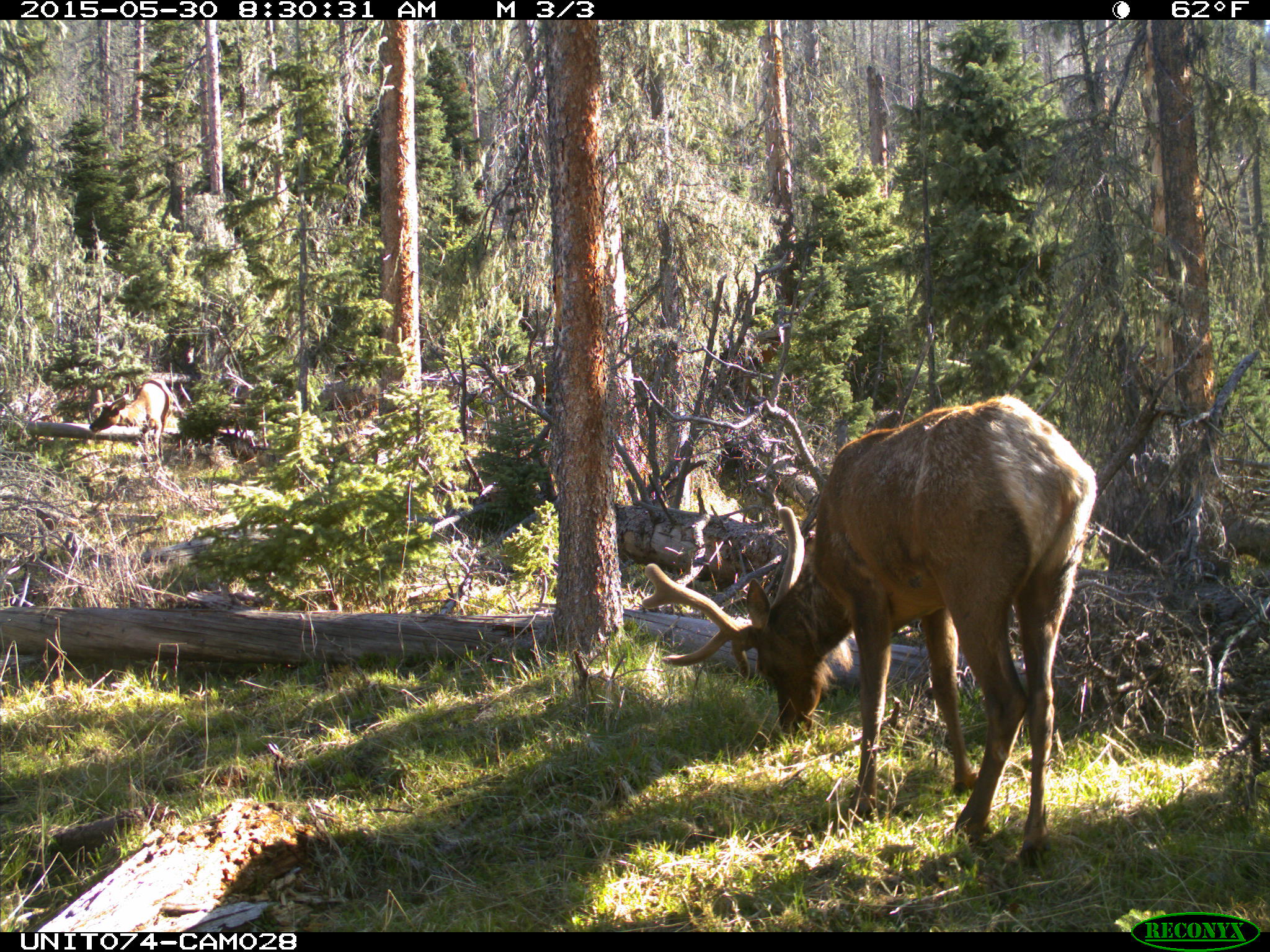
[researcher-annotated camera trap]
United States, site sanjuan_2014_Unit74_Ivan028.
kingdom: Animalia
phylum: Chordata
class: Mammalia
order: Artiodactyla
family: Cervidae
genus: Cervus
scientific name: Cervus elaphus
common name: red deer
Cervus elaphus (red deer).